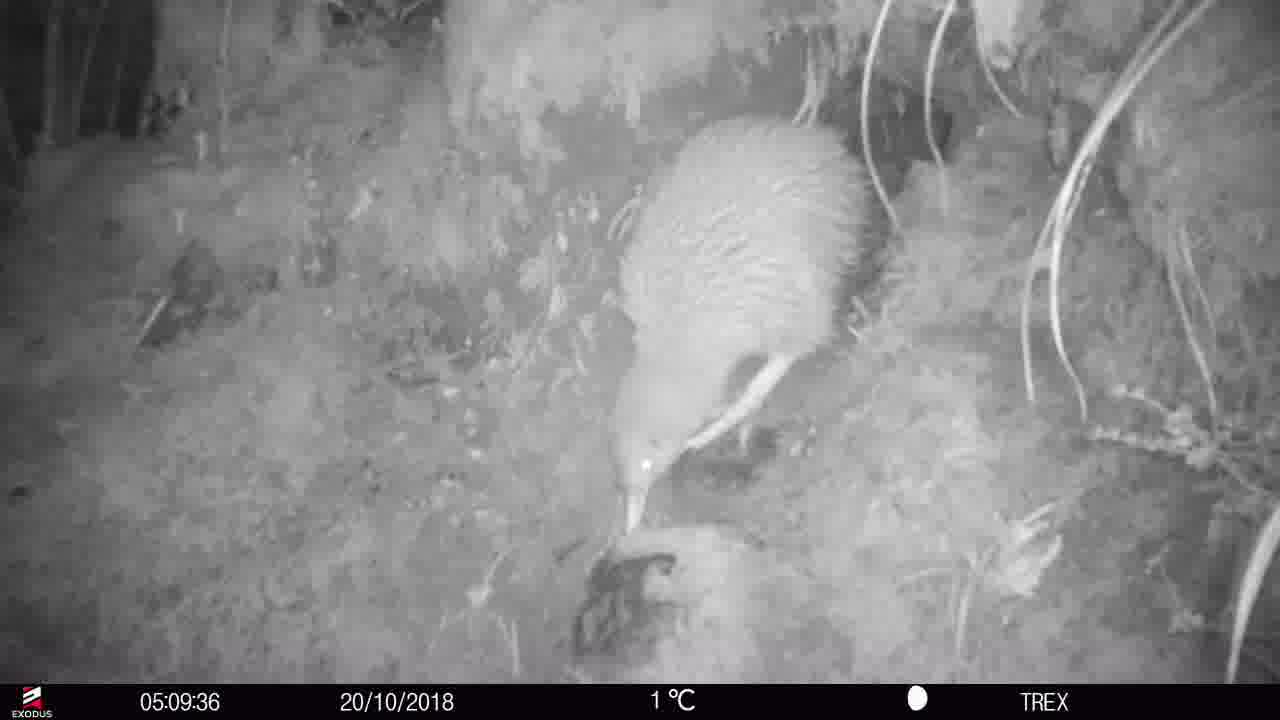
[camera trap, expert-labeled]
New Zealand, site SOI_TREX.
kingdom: Animalia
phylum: Chordata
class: Aves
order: Apterygiformes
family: Apterygidae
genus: Apteryx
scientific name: Apteryx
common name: kiwi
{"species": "kiwi (Apteryx)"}